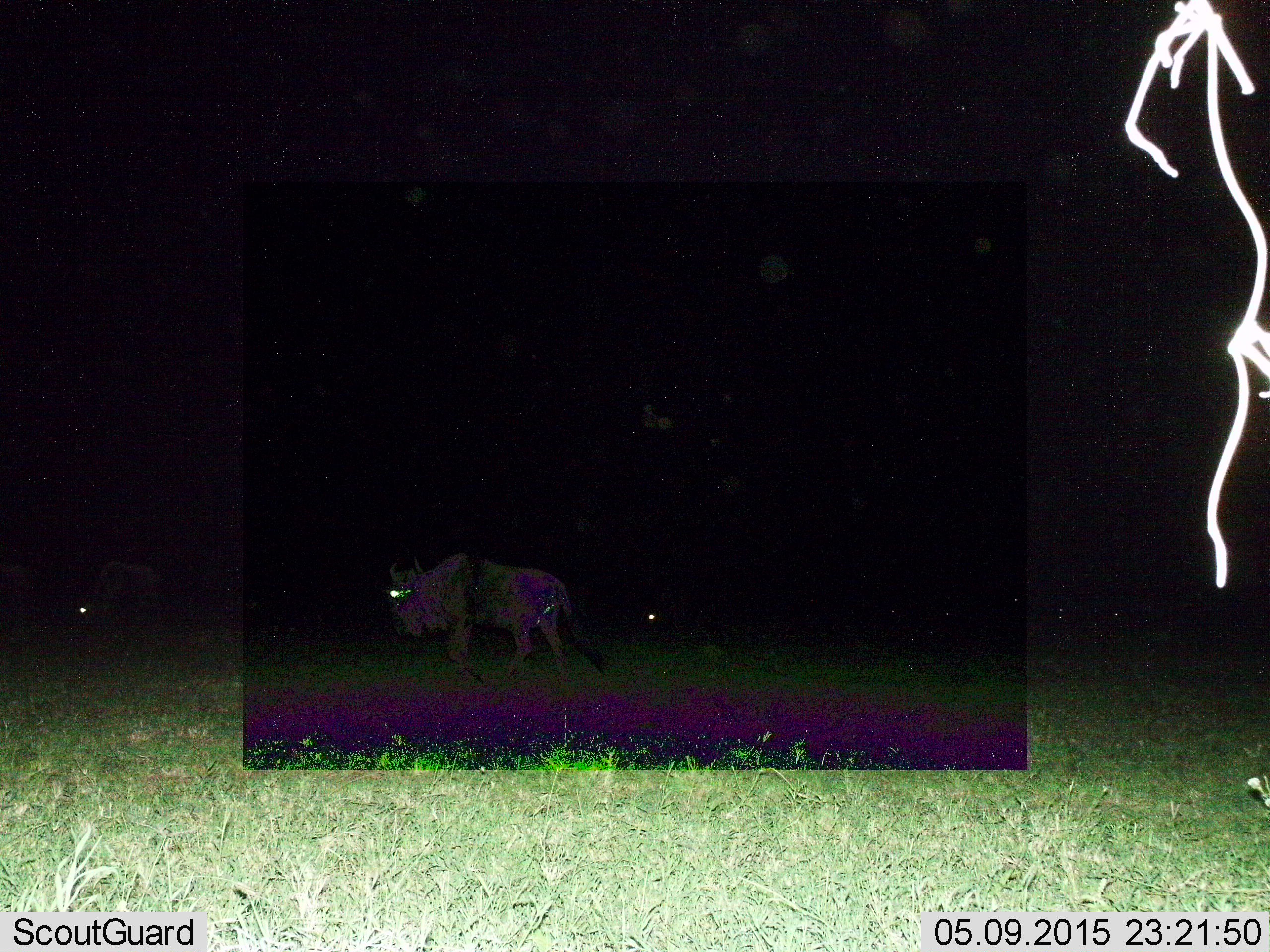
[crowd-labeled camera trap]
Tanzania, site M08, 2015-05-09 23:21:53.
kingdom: Animalia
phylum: Chordata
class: Mammalia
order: Artiodactyla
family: Bovidae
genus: Connochaetes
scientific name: Connochaetes taurinus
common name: blue wildebeest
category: wildebeest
Wildebeest (blue wildebeest) (Connochaetes taurinus), count 1. Behavior (volunteer vote fractions): standing 40%, resting 0%, moving 70%, interacting 0%. Young present (vote fraction): 0%. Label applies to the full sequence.